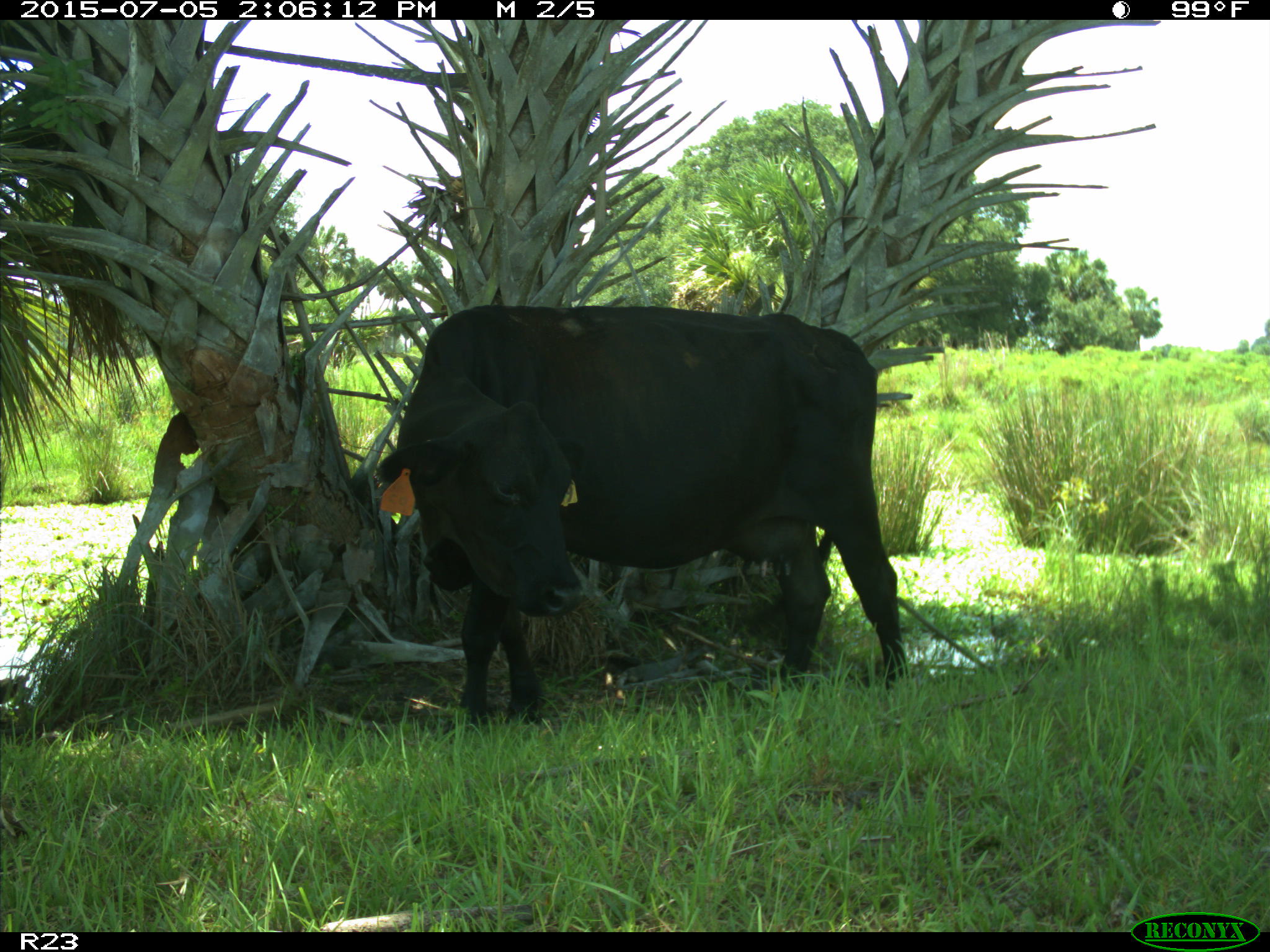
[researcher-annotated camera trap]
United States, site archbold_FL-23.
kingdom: Animalia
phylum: Chordata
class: Mammalia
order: Artiodactyla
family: Bovidae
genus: Bos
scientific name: Bos taurus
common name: domestic cow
Bos taurus (domestic cow).